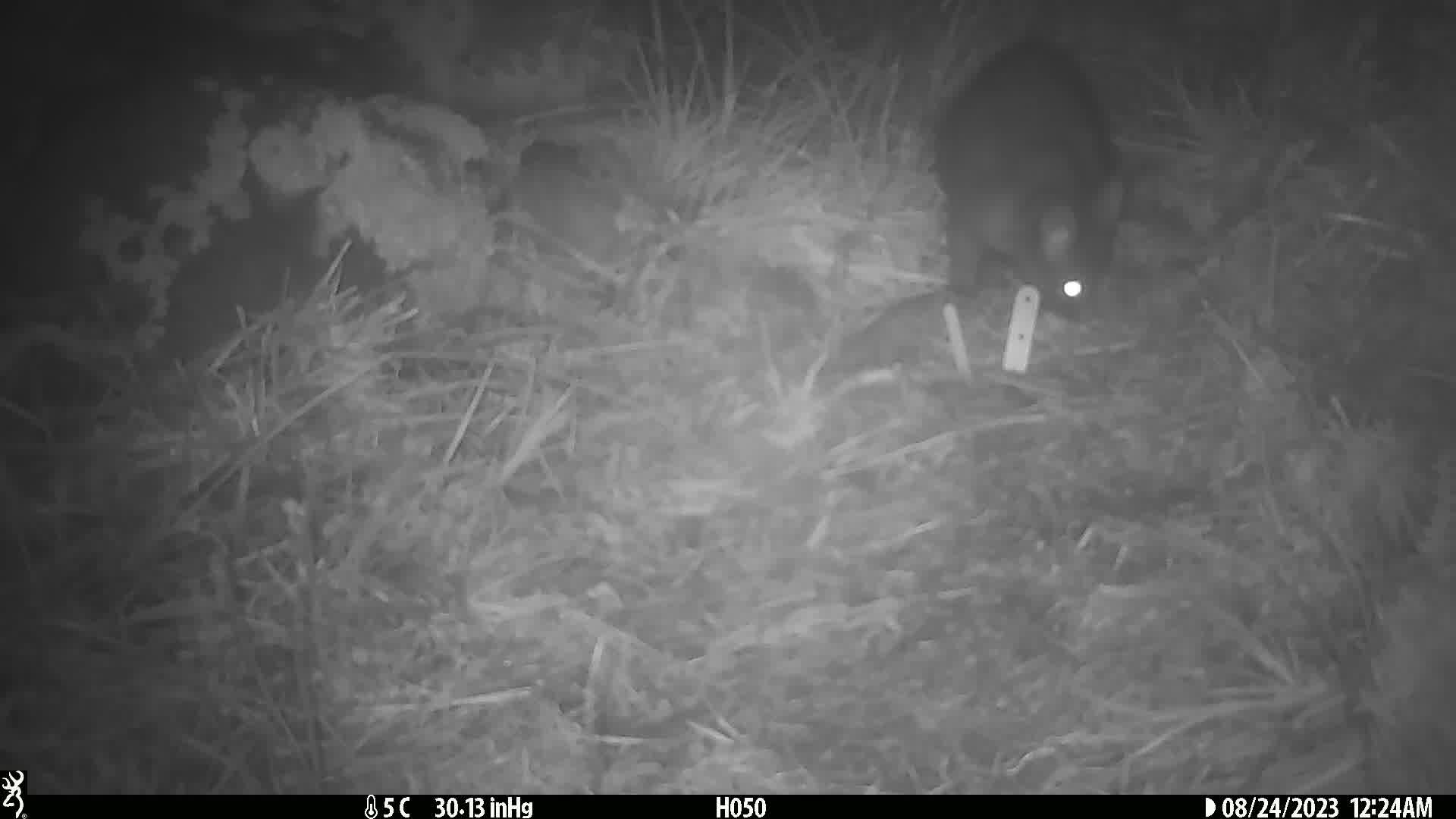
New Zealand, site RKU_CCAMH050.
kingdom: Animalia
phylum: Chordata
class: Mammalia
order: Diprotodontia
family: Phalangeridae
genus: Trichosurus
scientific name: Trichosurus vulpecula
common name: common brushtail possum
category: possum